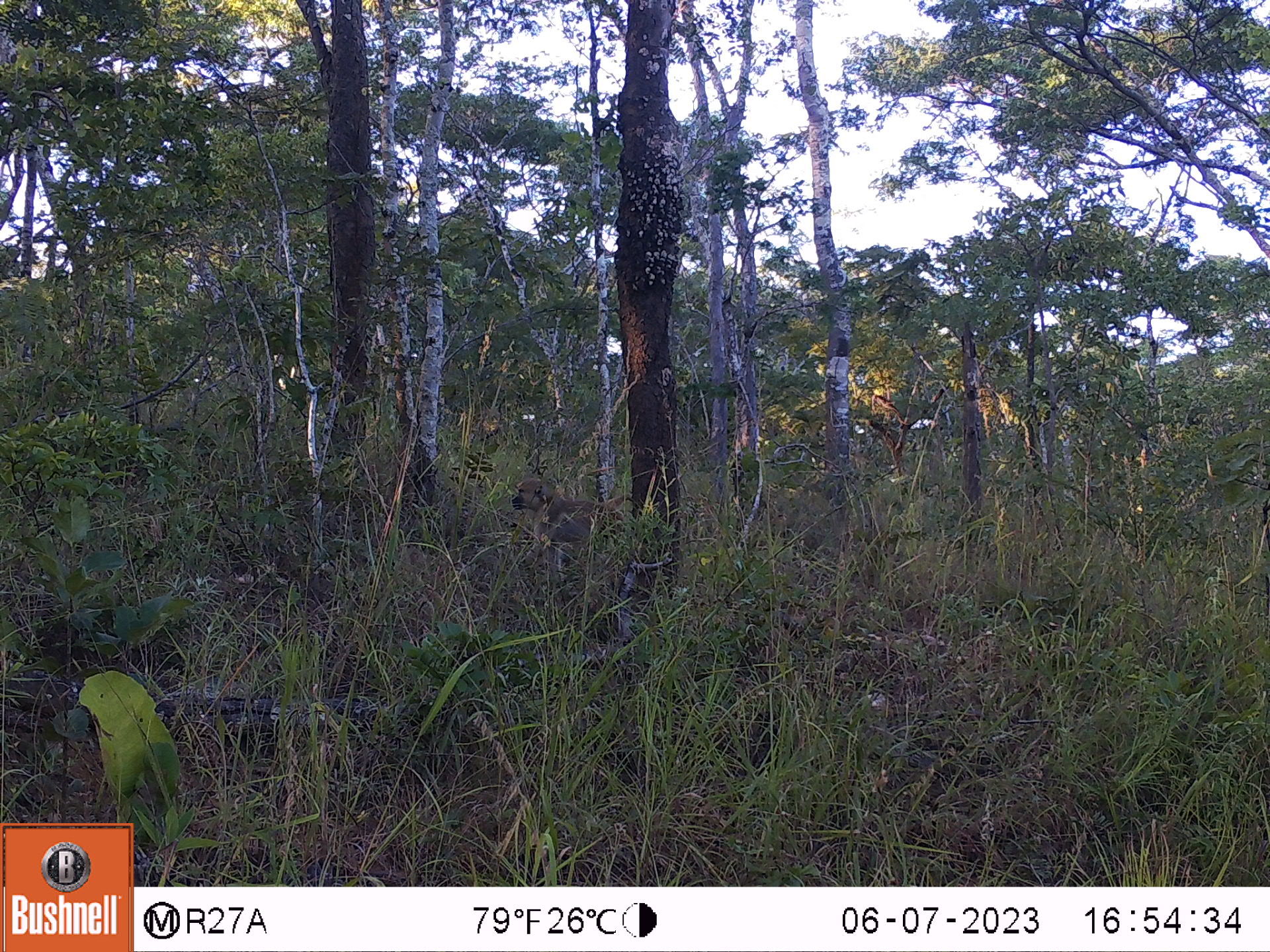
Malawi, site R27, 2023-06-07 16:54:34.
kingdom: Animalia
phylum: Chordata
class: Mammalia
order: Primates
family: Cercopithecidae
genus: Papio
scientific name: Papio cynocephalus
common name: yellow baboon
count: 1